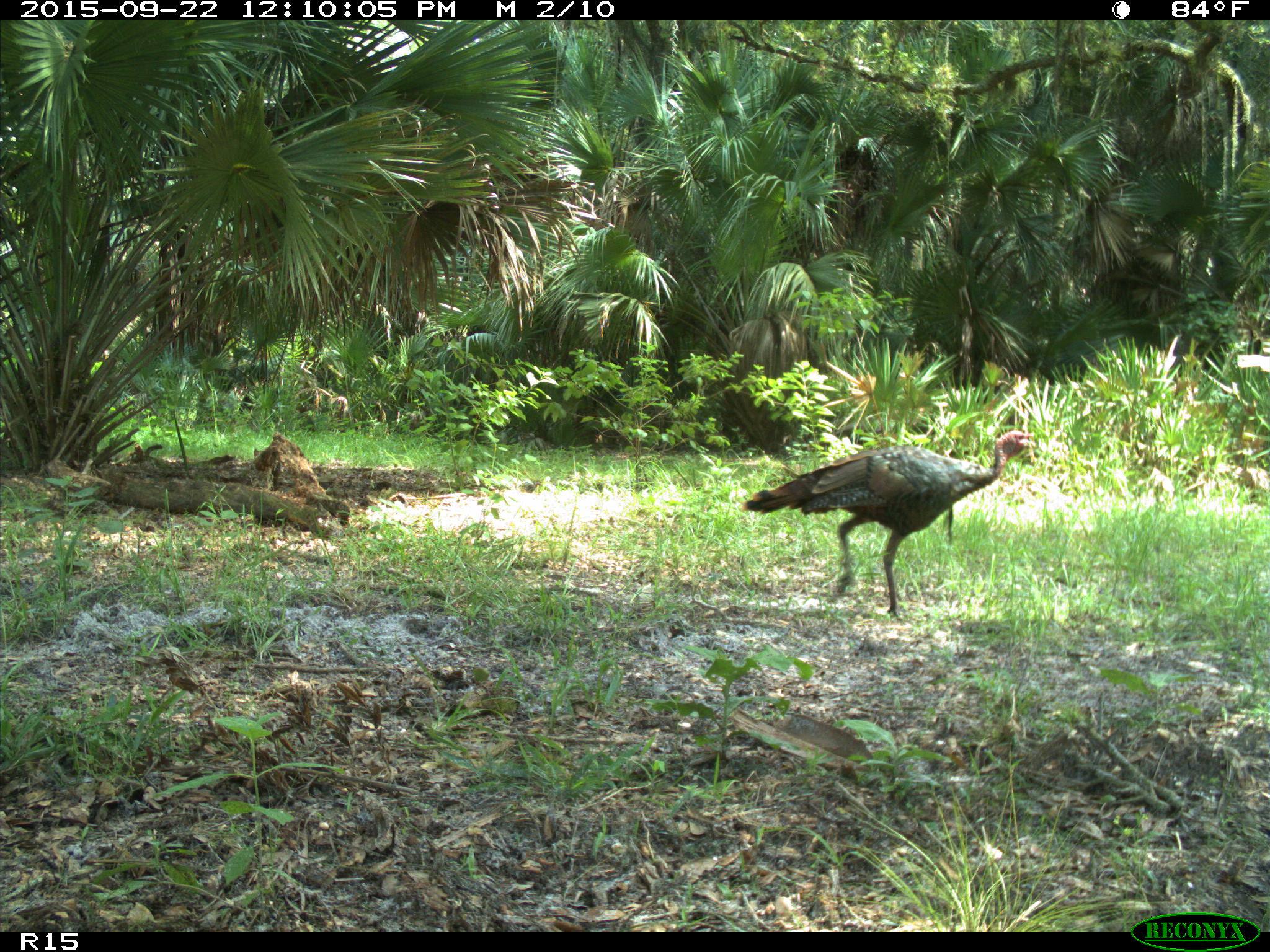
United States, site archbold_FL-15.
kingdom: Animalia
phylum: Chordata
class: Aves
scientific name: Aves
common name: birds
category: unidentified bird